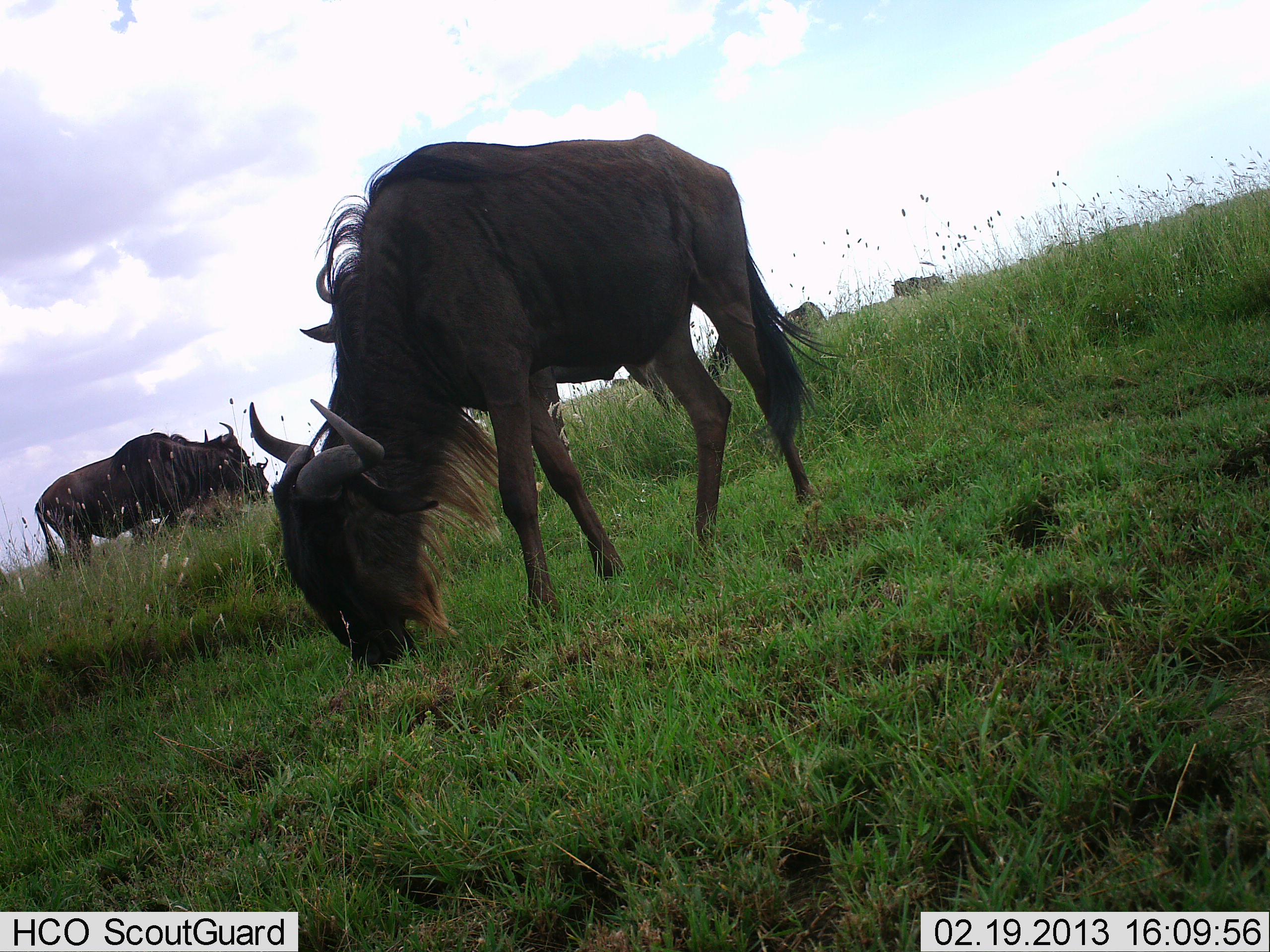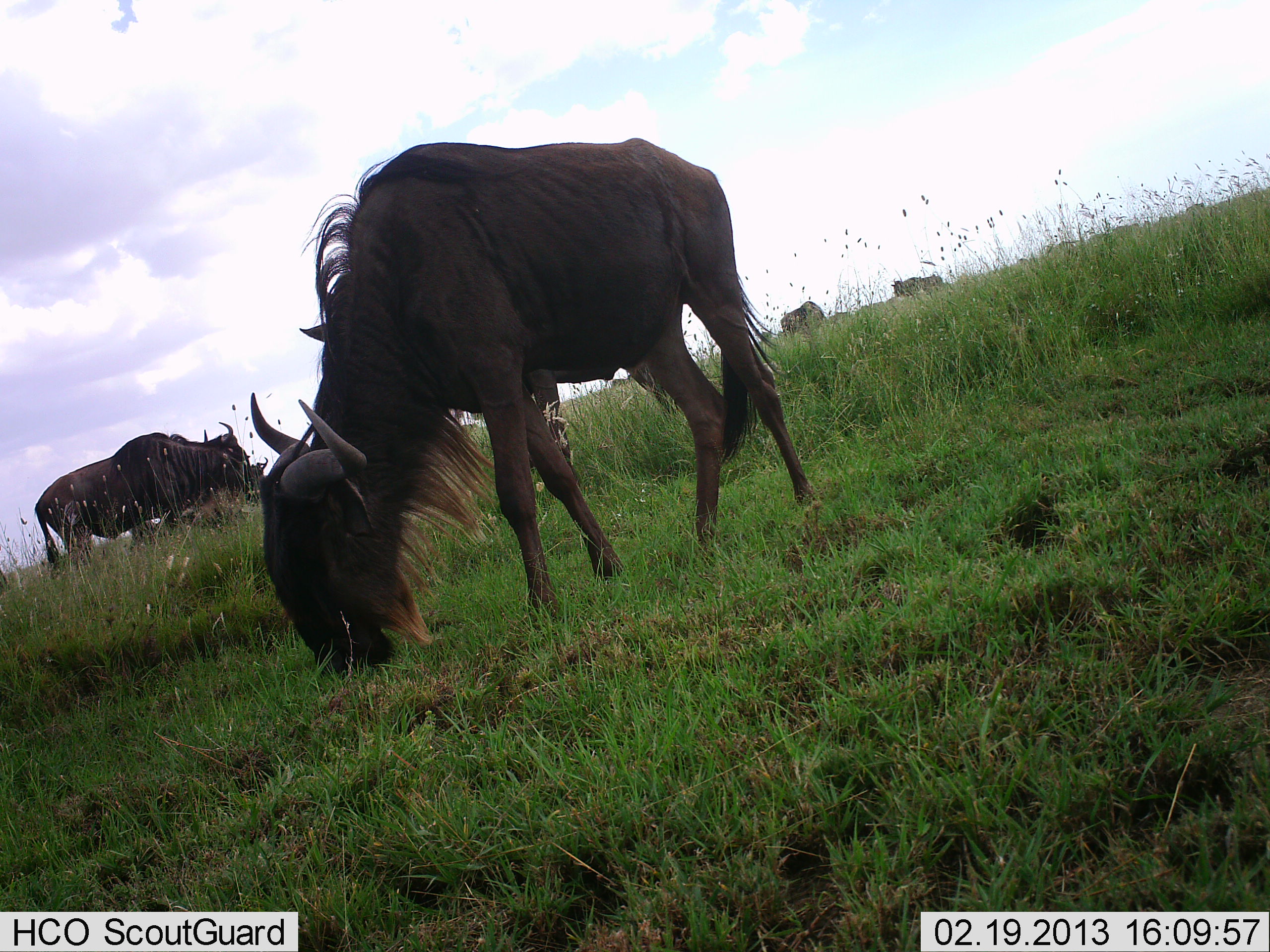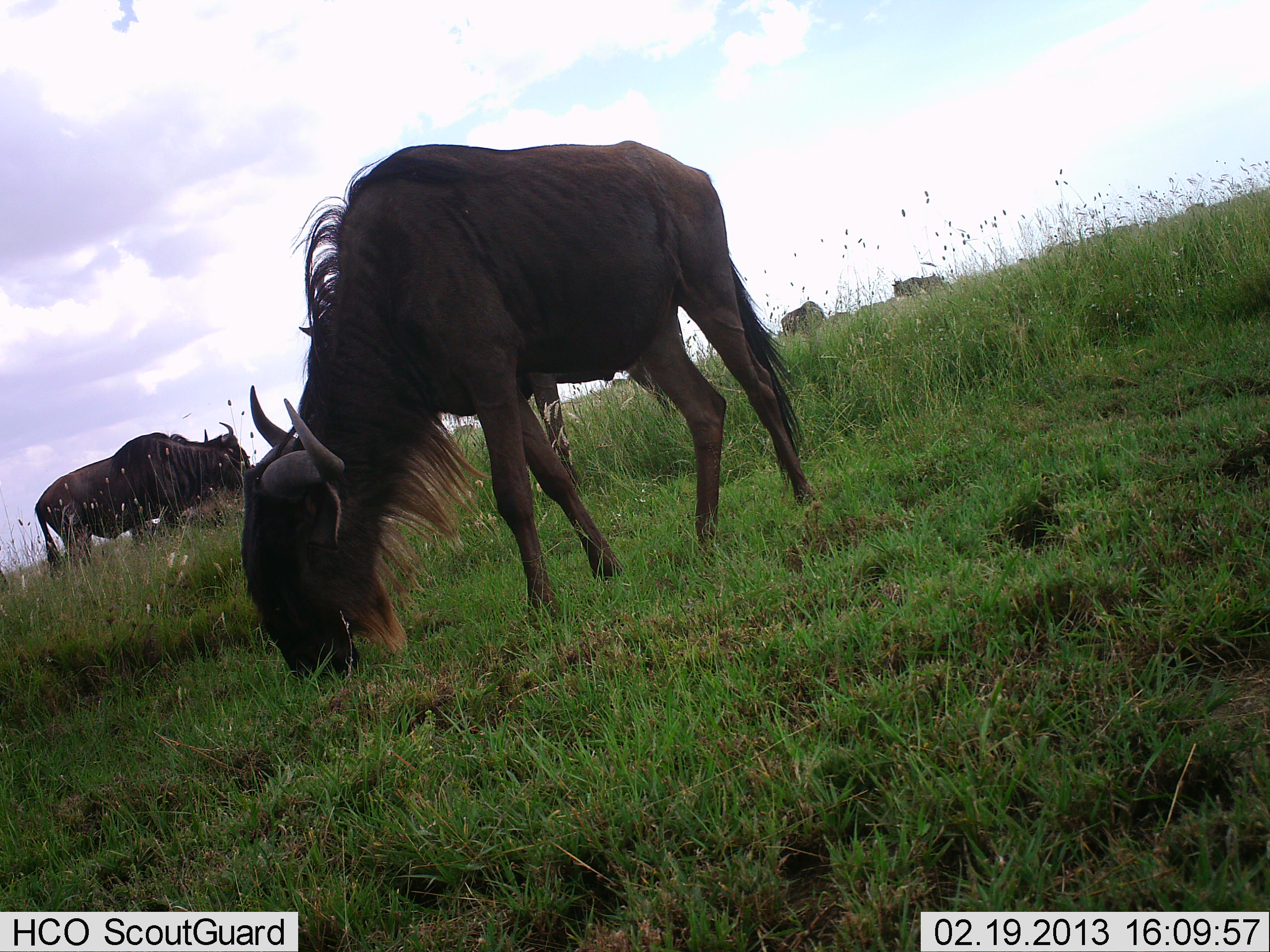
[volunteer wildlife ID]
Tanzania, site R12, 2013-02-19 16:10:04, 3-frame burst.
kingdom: Animalia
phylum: Chordata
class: Mammalia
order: Artiodactyla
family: Bovidae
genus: Connochaetes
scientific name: Connochaetes taurinus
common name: blue wildebeest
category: wildebeest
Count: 6.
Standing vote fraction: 43%.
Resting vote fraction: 4%.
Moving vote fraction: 0%.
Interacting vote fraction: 0%.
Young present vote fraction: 0%.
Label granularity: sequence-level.